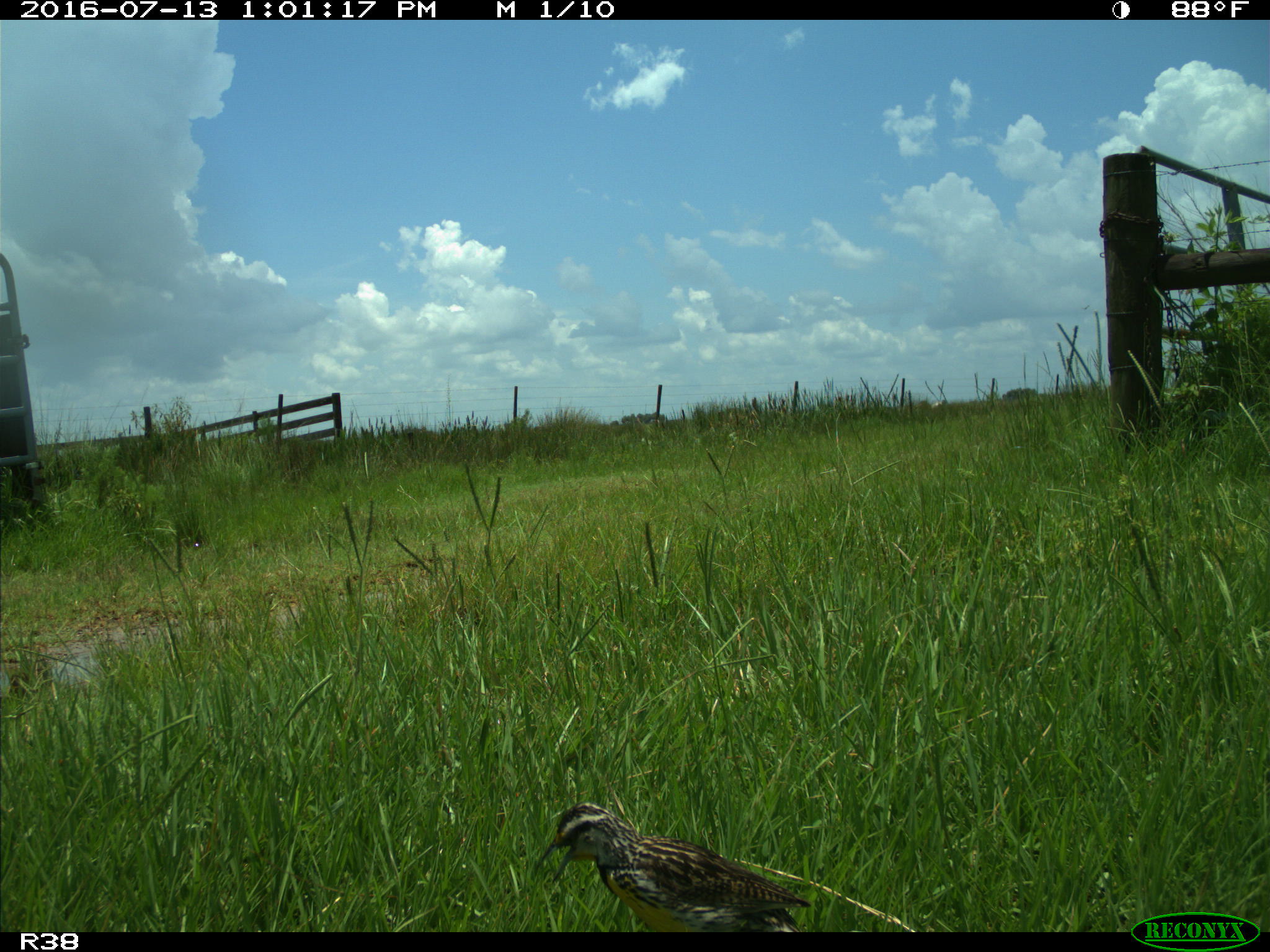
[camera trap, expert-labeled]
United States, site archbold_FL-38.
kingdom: Animalia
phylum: Chordata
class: Aves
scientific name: Aves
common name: birds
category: unidentified bird